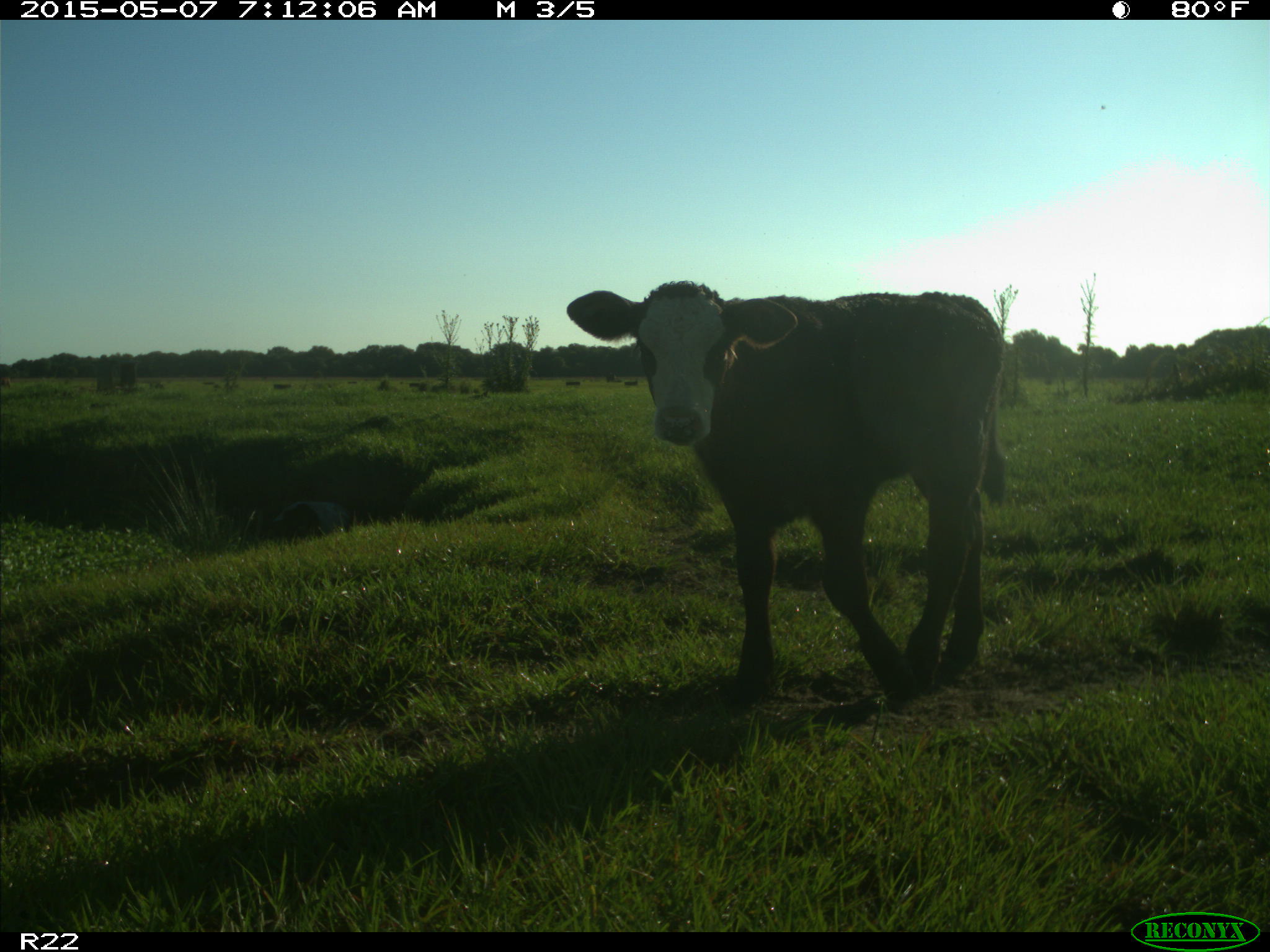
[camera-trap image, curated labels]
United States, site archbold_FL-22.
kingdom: Animalia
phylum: Chordata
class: Mammalia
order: Artiodactyla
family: Bovidae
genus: Bos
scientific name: Bos taurus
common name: domestic cow